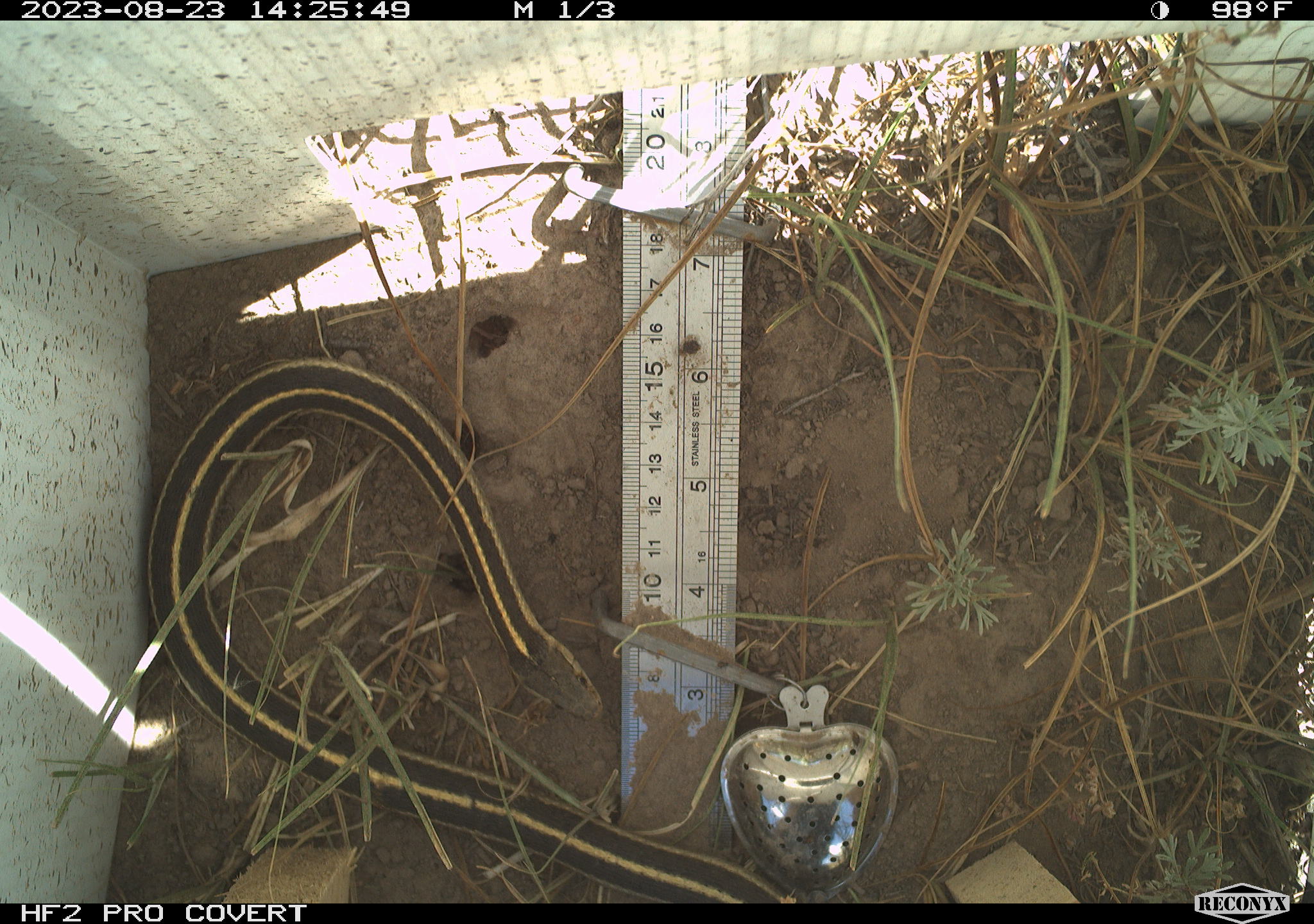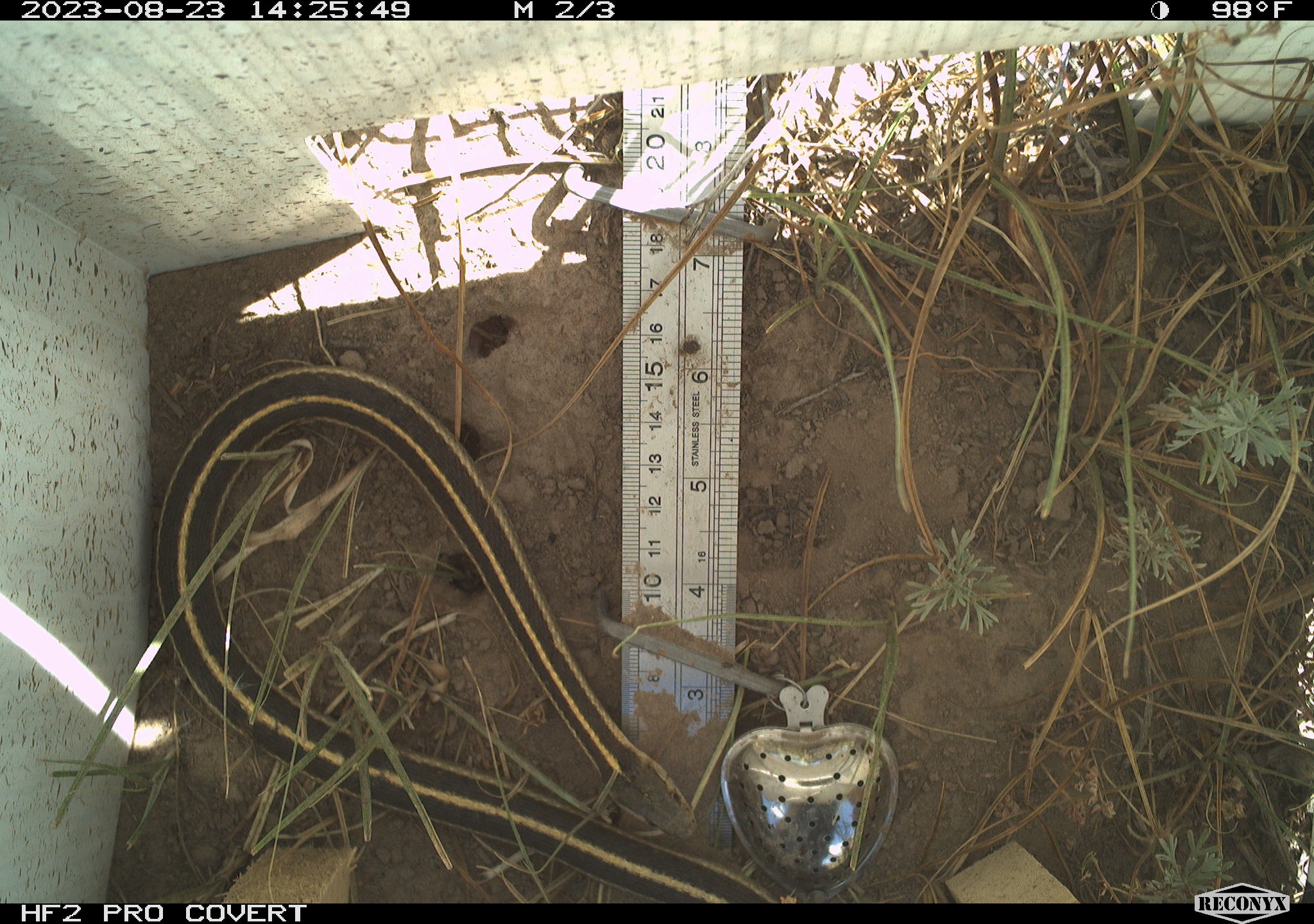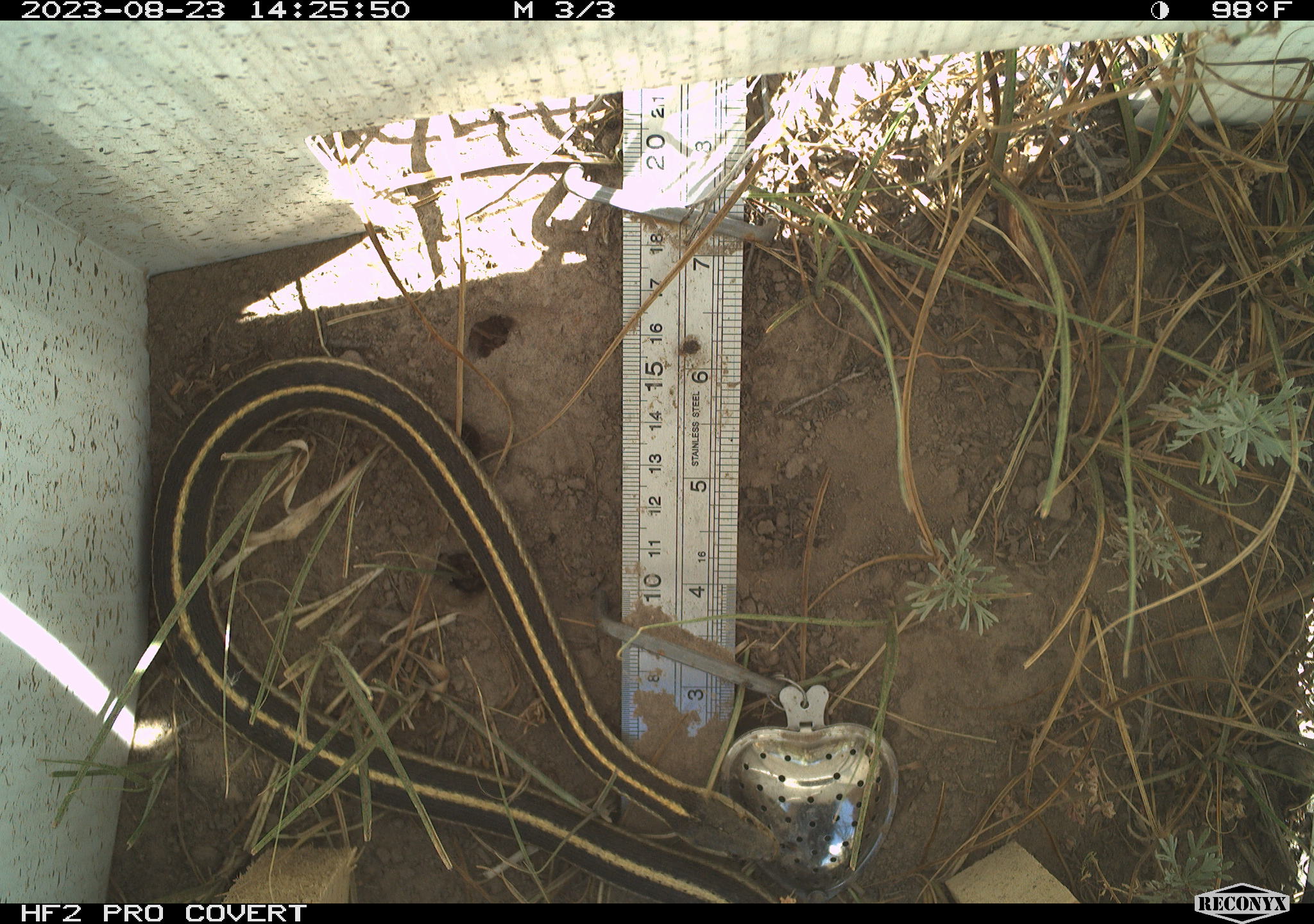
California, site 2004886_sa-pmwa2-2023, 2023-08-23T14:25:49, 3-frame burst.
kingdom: Animalia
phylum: Chordata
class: Reptilia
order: Squamata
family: Colubridae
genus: Thamnophis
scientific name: Thamnophis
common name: american gartersnakes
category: thamnophis species